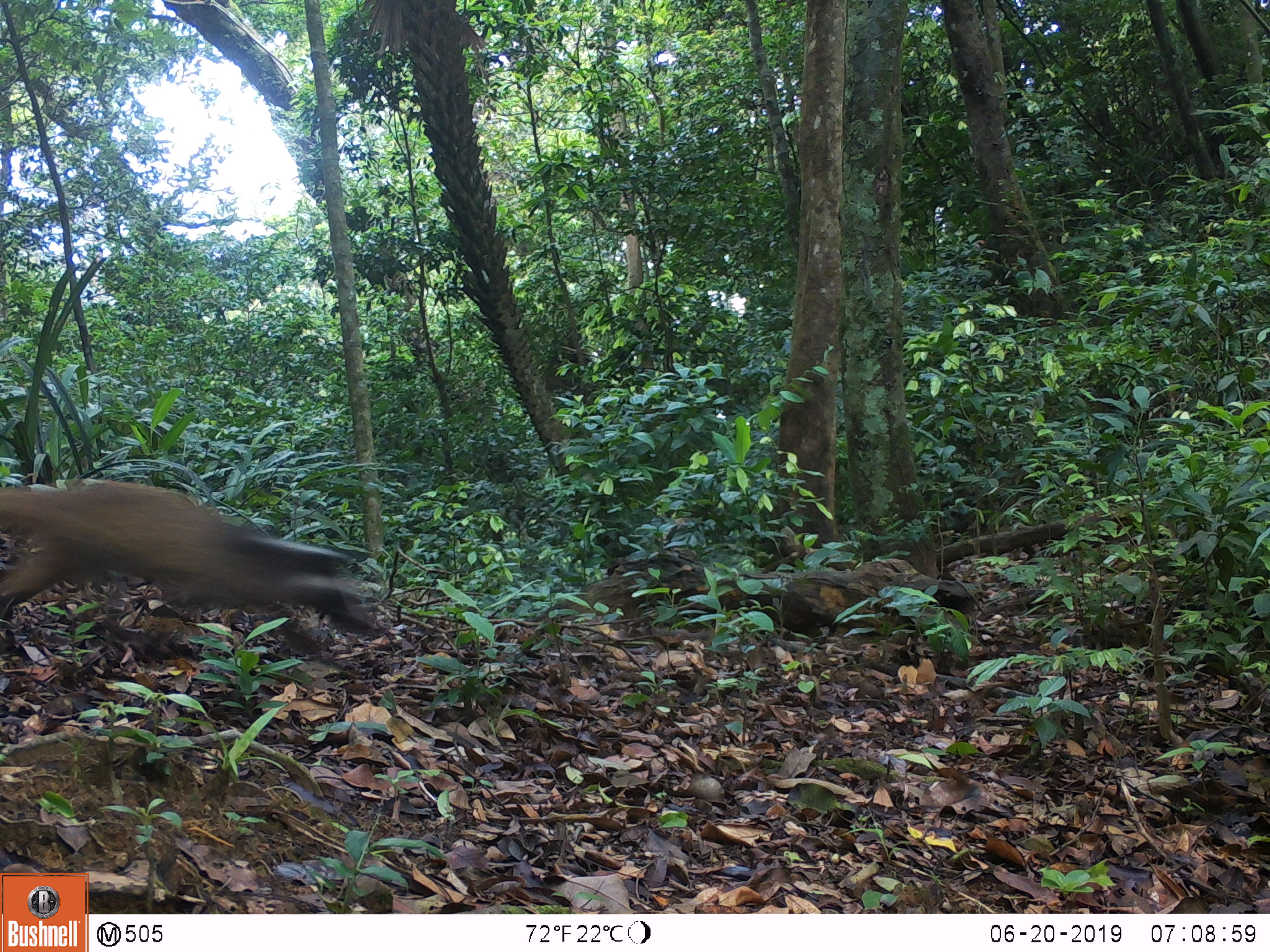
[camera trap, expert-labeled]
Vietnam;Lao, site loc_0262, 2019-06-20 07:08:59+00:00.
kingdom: Animalia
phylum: Chordata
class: Mammalia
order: Carnivora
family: Viverridae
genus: Paguma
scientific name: Paguma larvata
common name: masked palm civet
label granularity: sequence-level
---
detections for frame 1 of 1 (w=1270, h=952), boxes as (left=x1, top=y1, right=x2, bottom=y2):
masked palm civet: (left=0, top=480, right=375, bottom=654)